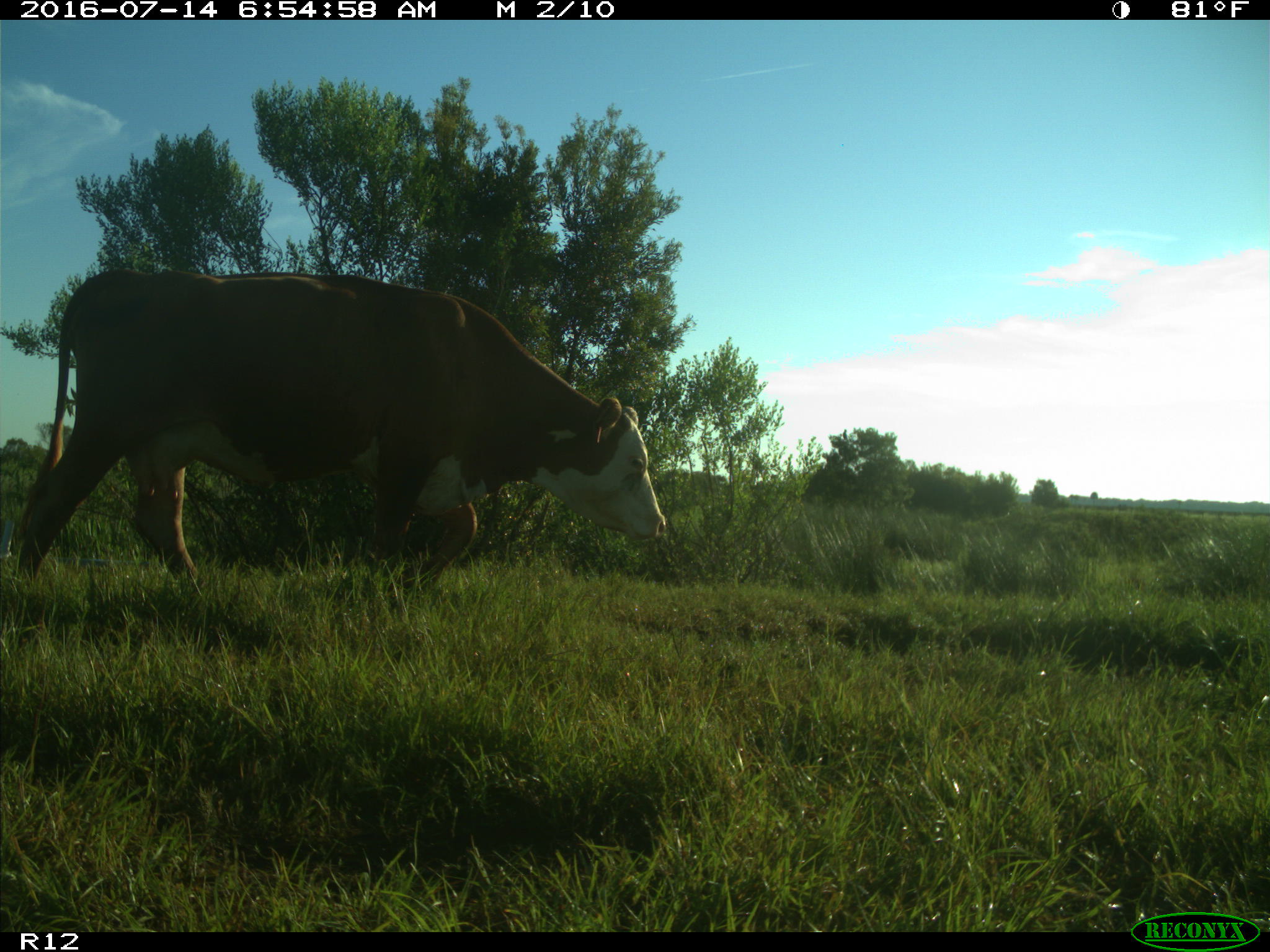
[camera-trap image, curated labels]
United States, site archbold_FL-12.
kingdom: Animalia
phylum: Chordata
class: Mammalia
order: Artiodactyla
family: Bovidae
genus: Bos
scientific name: Bos taurus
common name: domestic cow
Bos taurus (domestic cow).